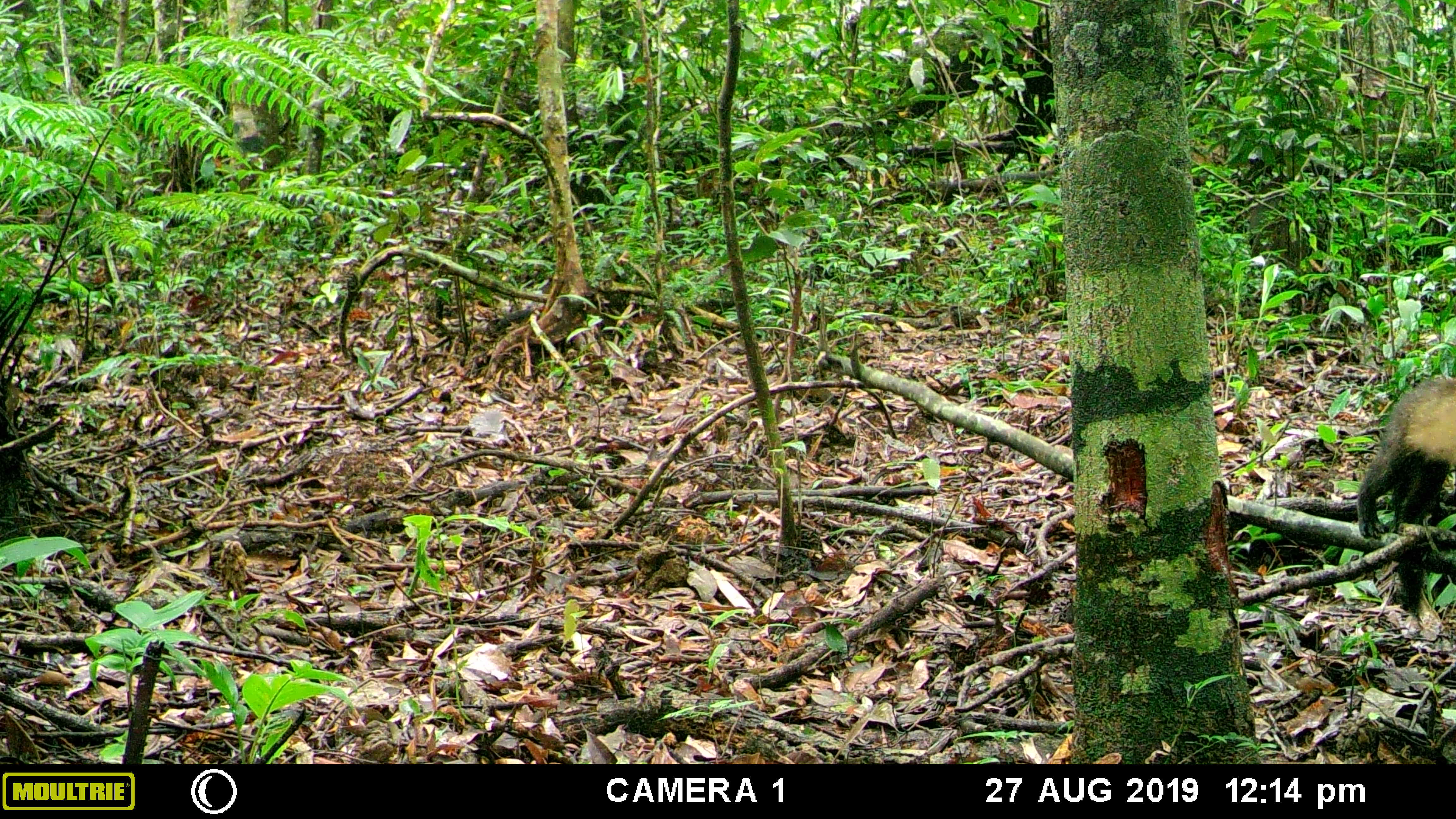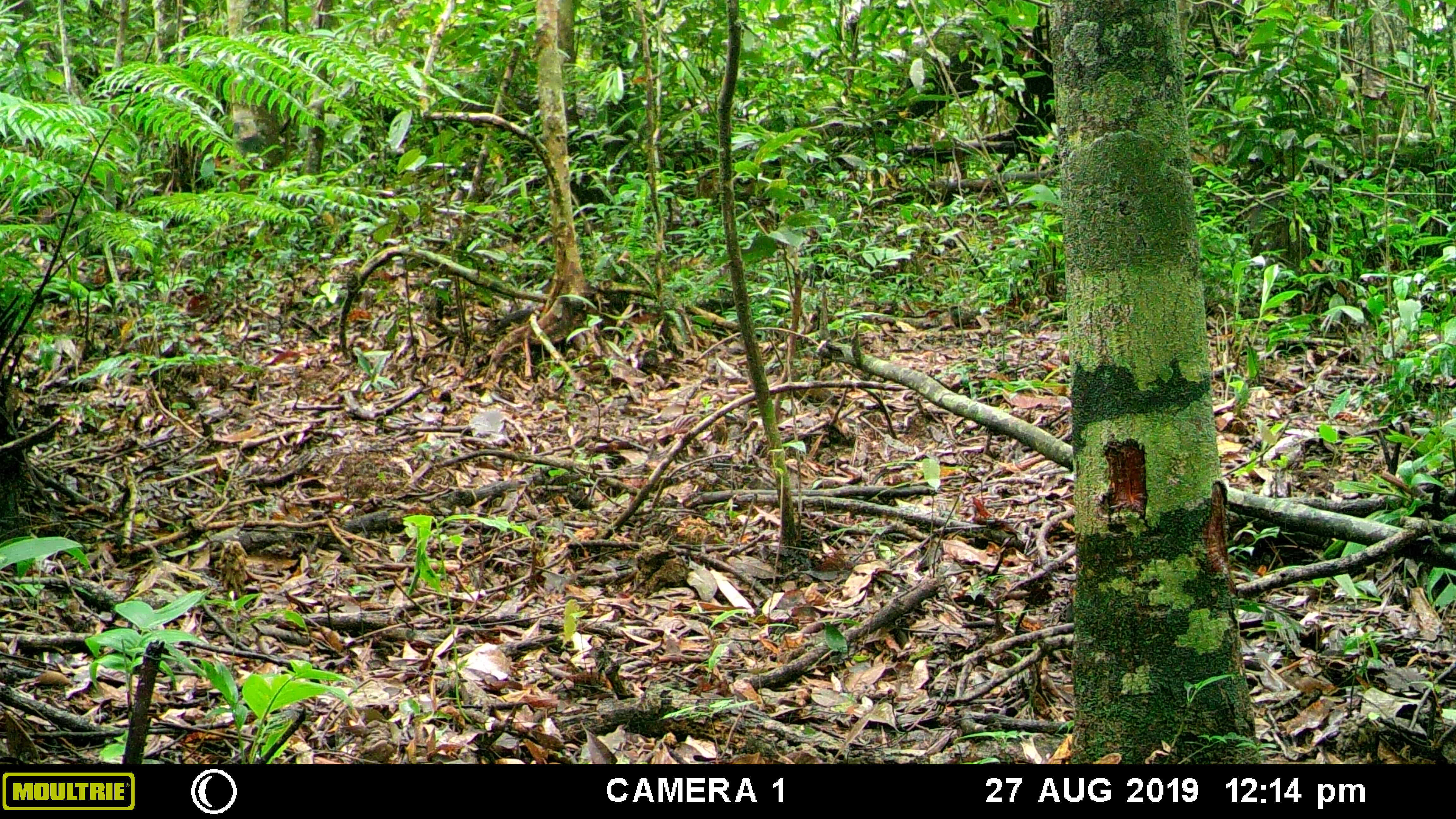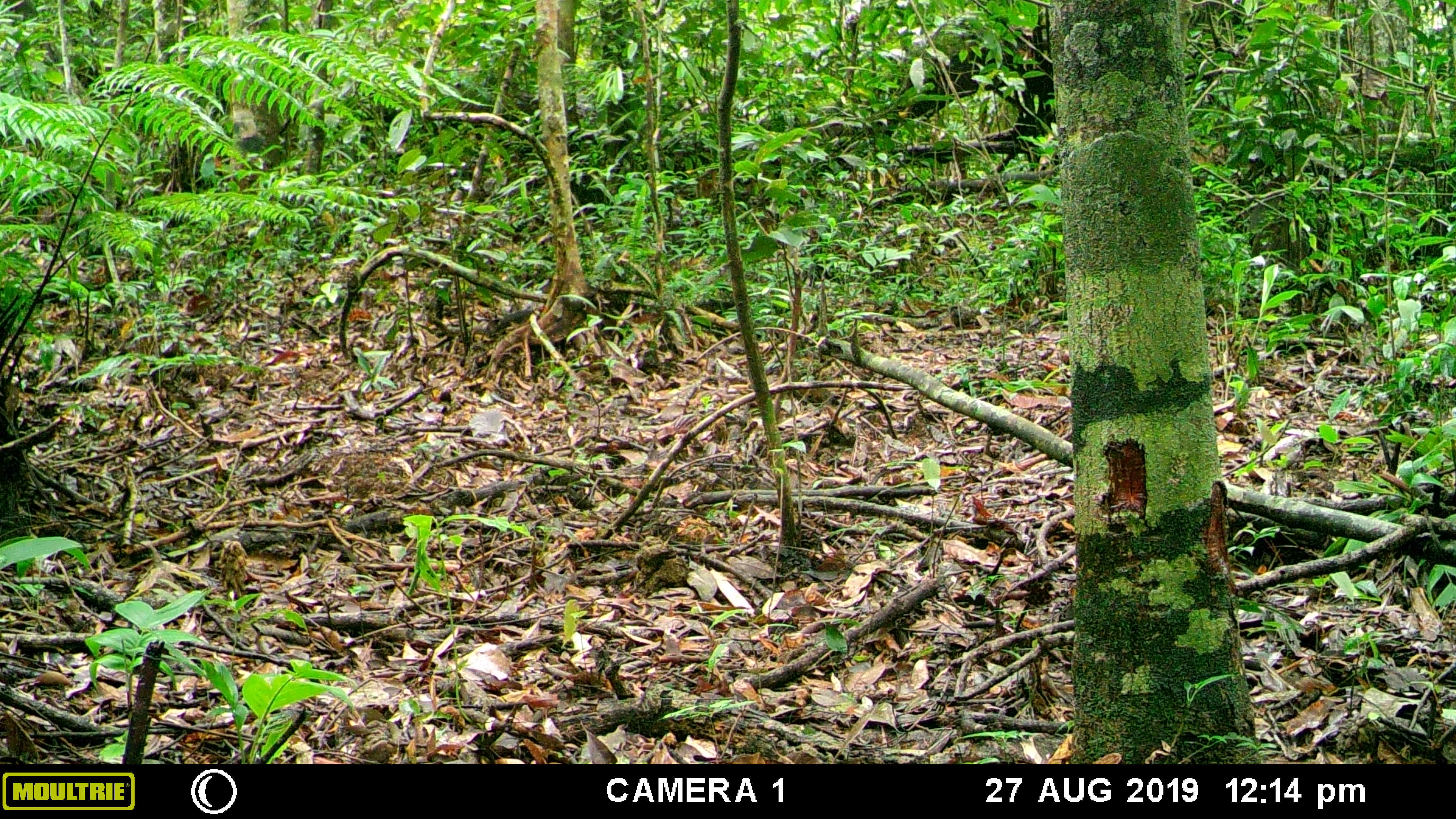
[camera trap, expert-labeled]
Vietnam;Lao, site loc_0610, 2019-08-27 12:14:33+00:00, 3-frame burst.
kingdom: Animalia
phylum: Chordata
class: Mammalia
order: Carnivora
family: Mustelidae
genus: Martes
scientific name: Martes flavigula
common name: yellow-throated marten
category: yellow throated marten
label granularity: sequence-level